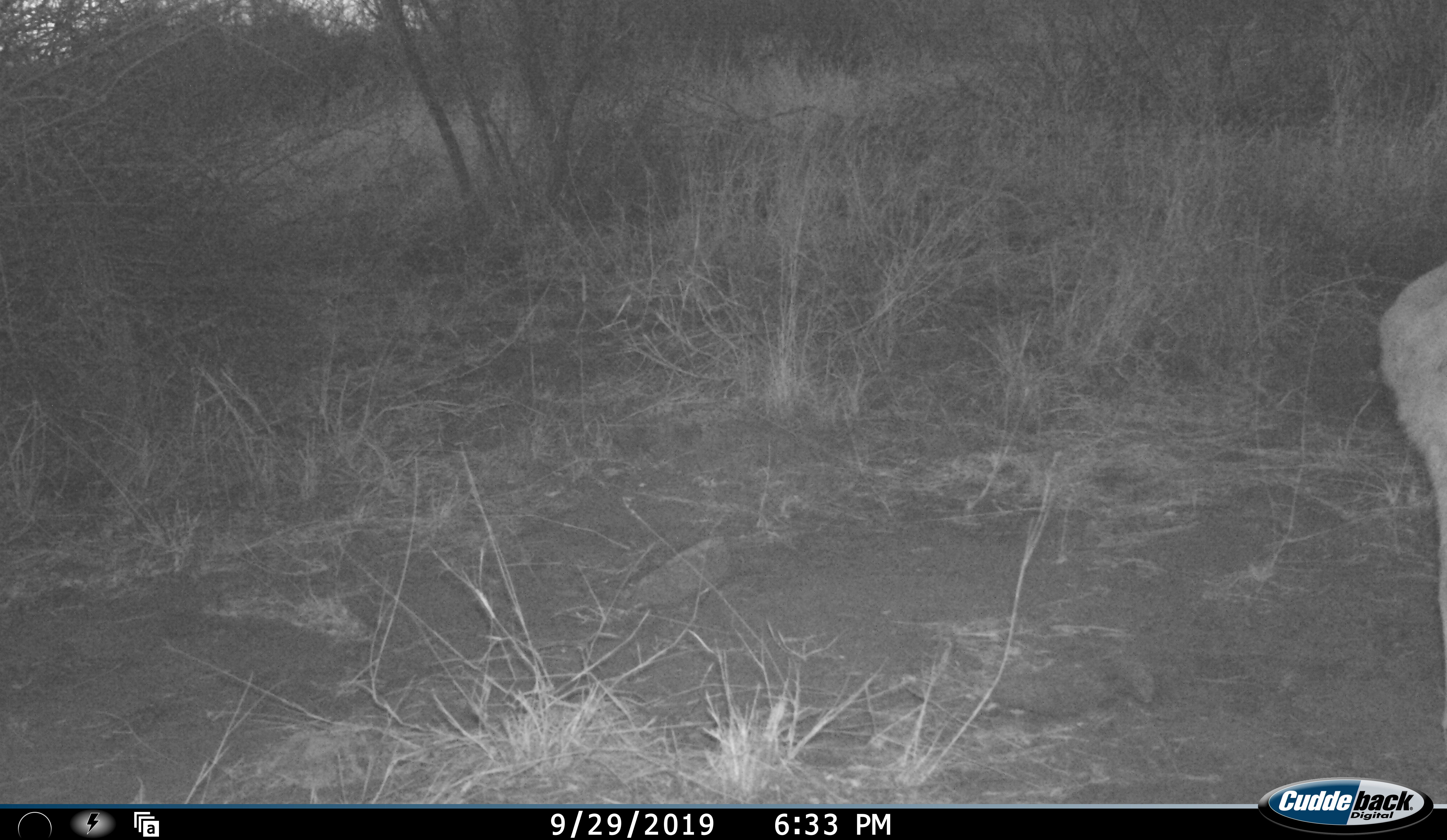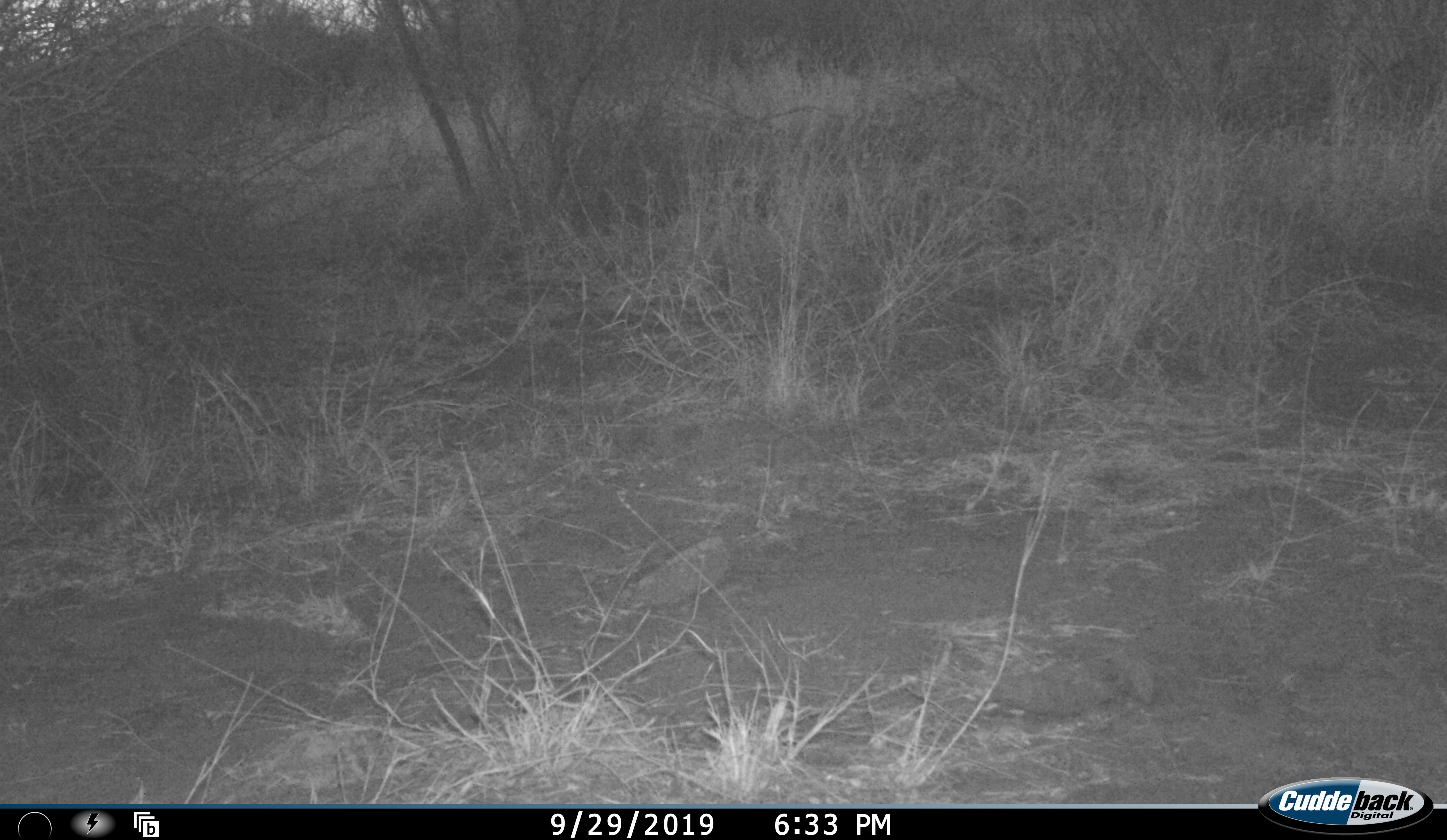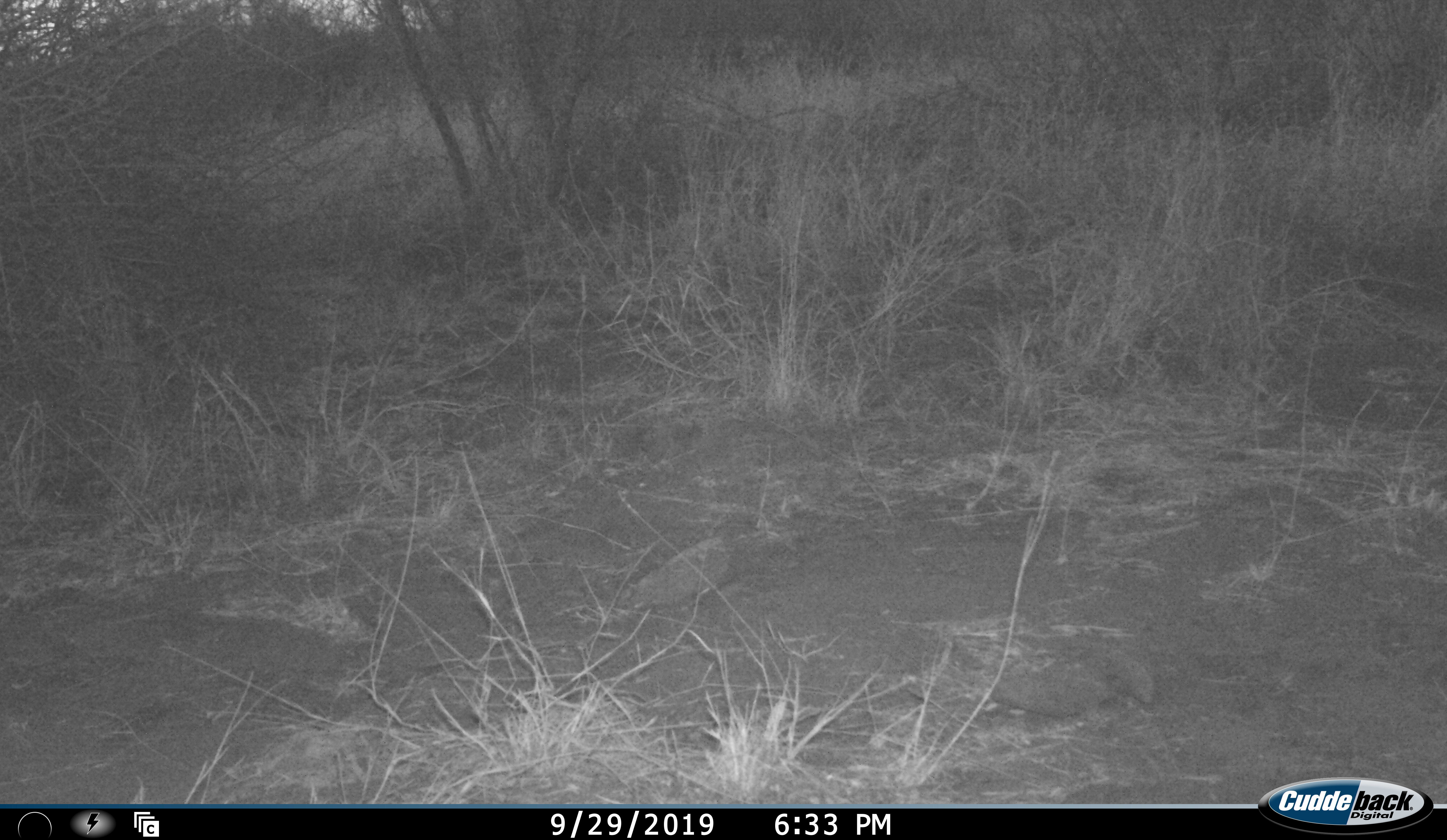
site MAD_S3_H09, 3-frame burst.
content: unidentified animal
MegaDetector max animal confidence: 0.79